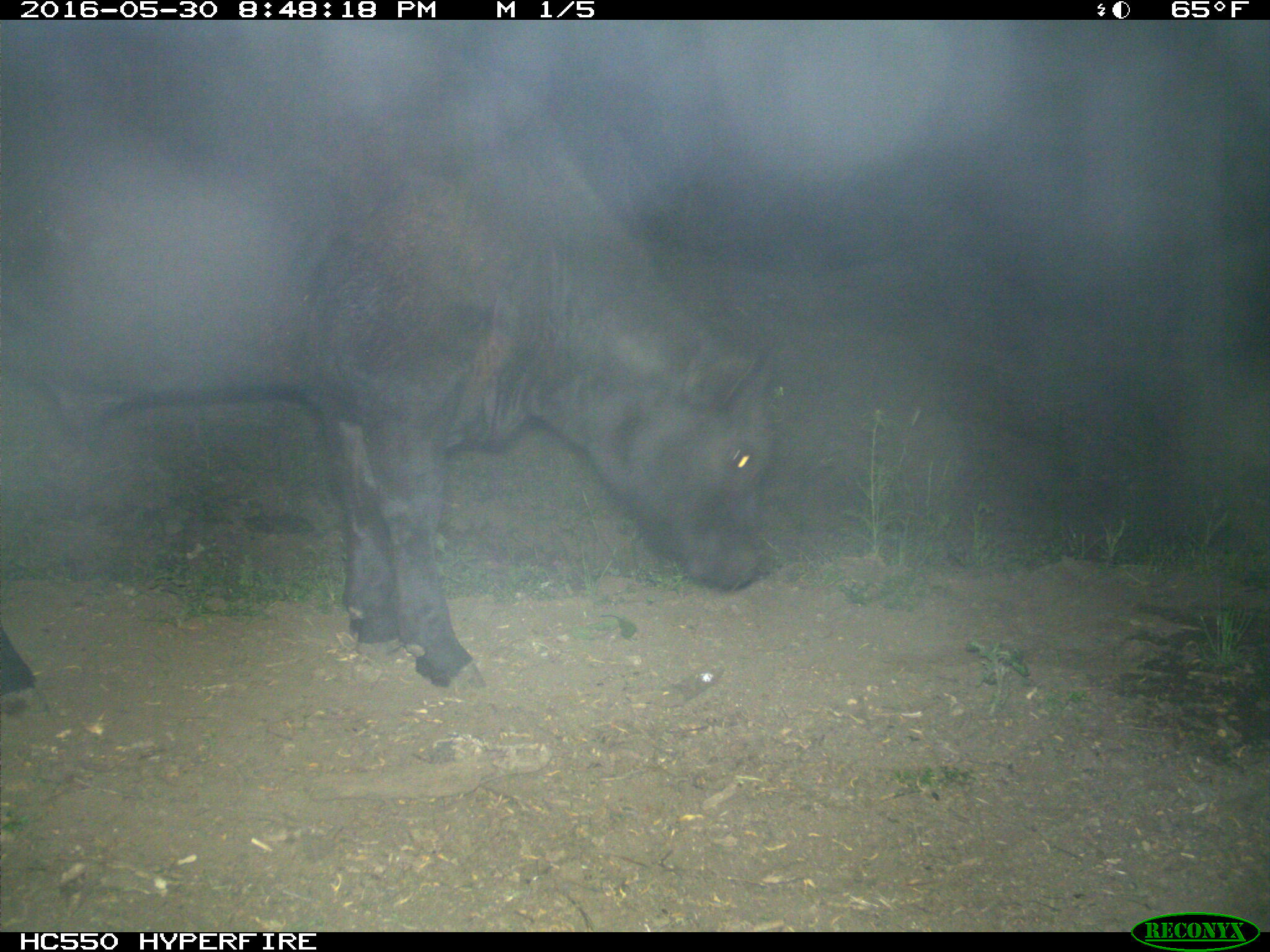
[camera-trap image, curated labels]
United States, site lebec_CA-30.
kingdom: Animalia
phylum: Chordata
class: Mammalia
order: Artiodactyla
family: Bovidae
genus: Bos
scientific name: Bos taurus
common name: domestic cow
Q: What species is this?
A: Bos taurus (domestic cow).